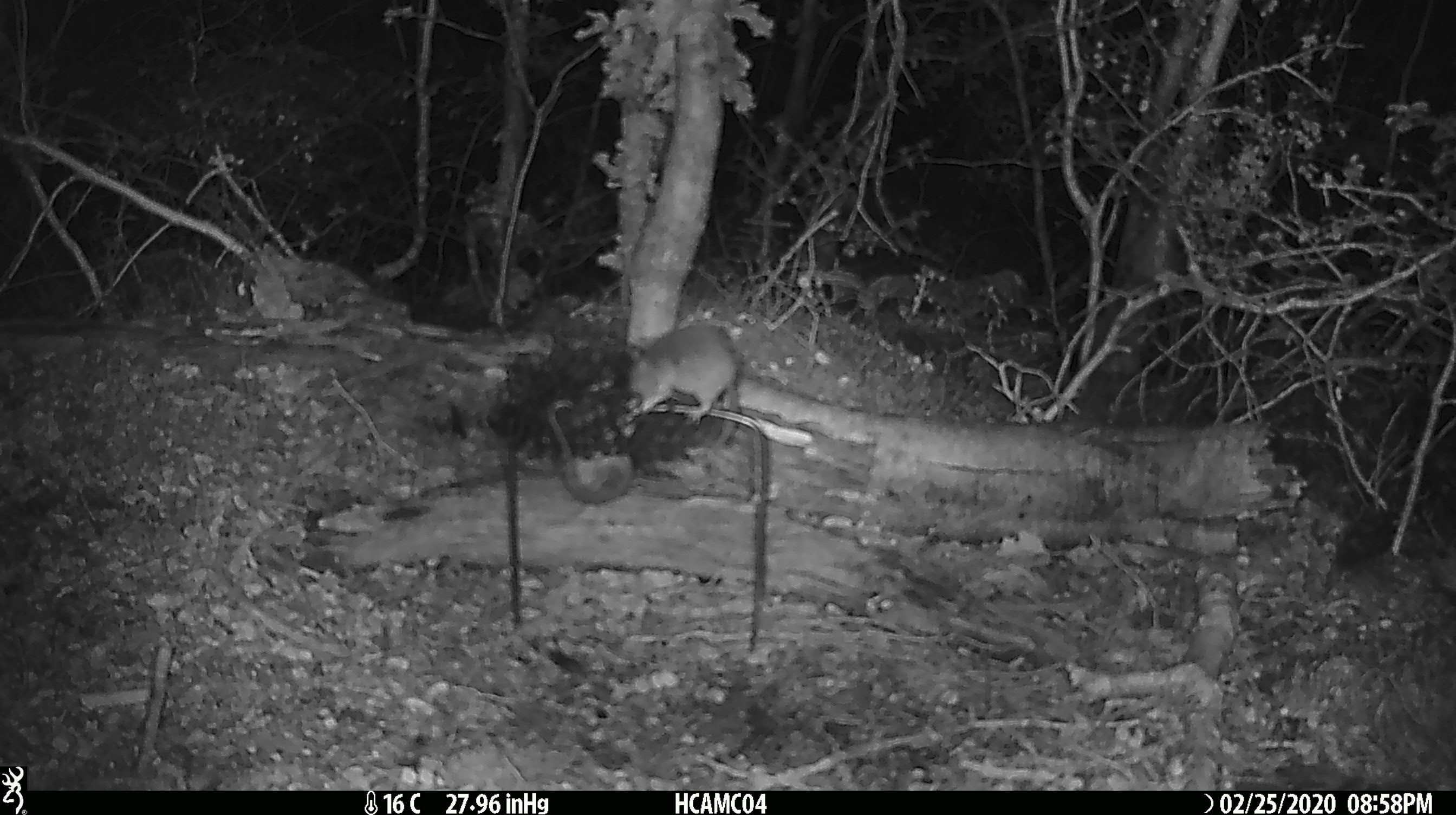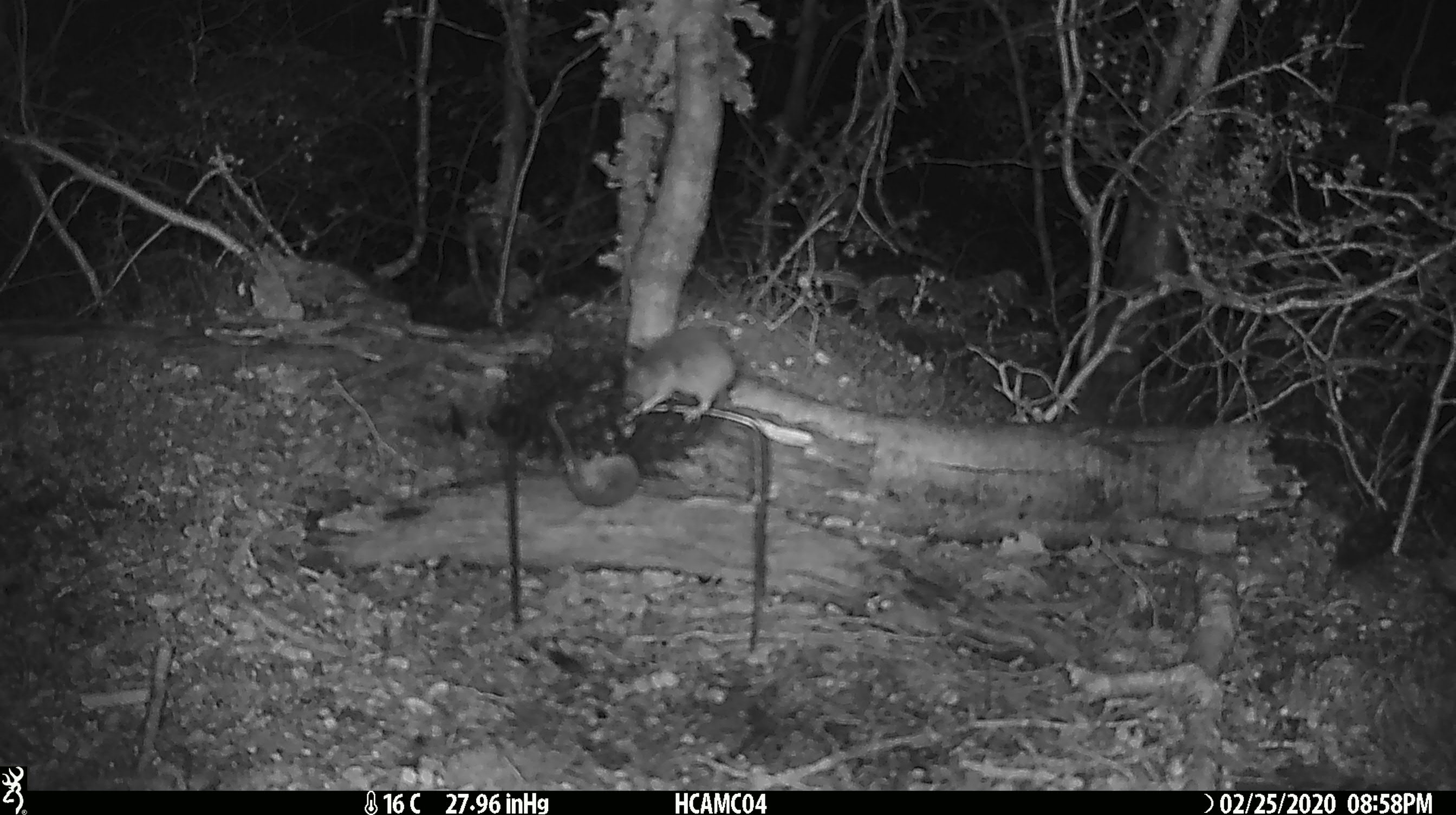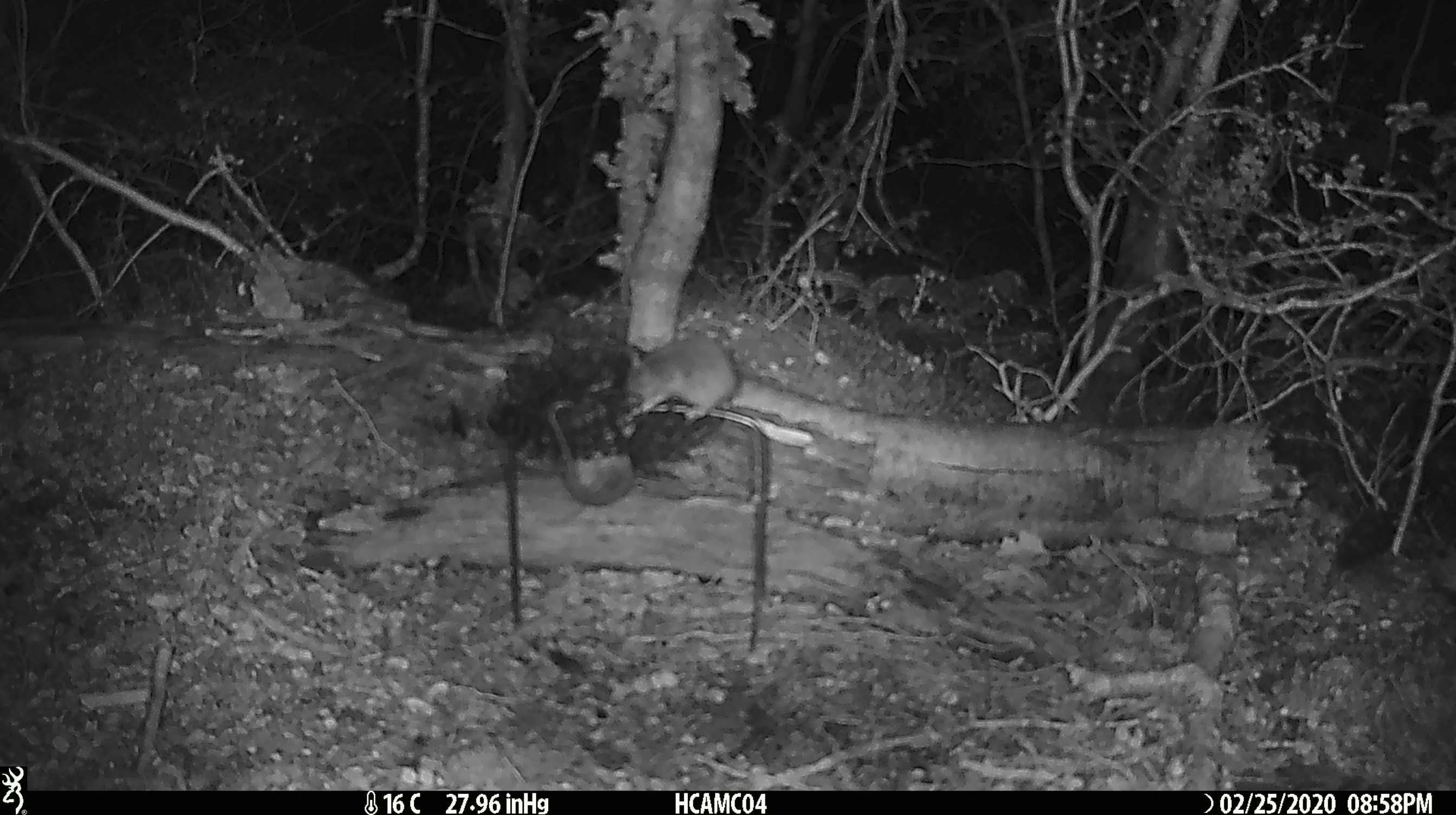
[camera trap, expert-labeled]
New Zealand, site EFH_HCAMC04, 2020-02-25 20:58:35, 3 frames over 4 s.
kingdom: Animalia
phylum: Chordata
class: Mammalia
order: Rodentia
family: Muridae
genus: Mus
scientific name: Mus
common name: mouse